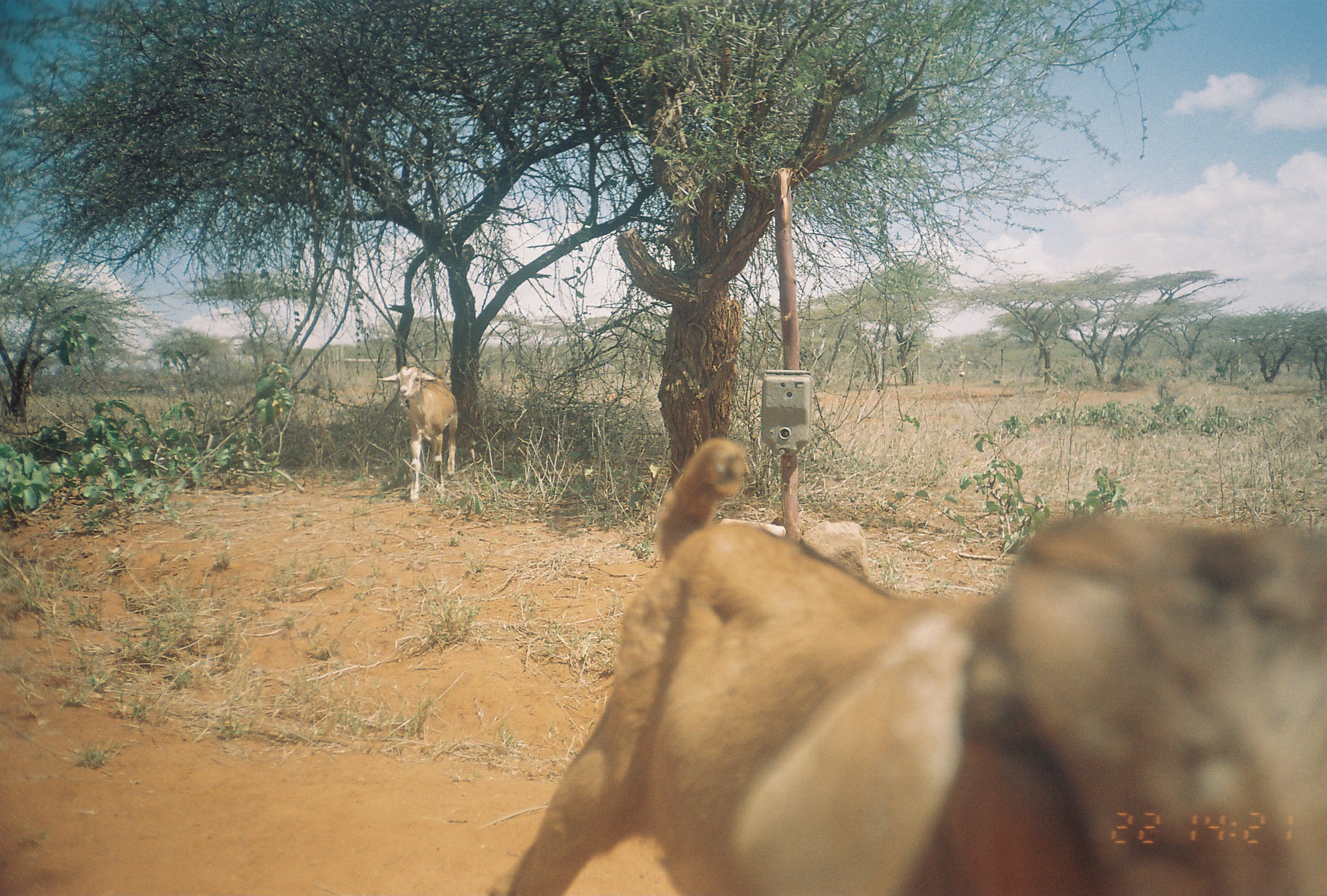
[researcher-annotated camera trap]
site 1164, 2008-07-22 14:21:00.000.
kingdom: Animalia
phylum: Chordata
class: Mammalia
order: Artiodactyla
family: Bovidae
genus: Capra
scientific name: Capra aegagrus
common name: wild goat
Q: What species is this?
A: Capra aegagrus (wild goat).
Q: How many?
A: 2.